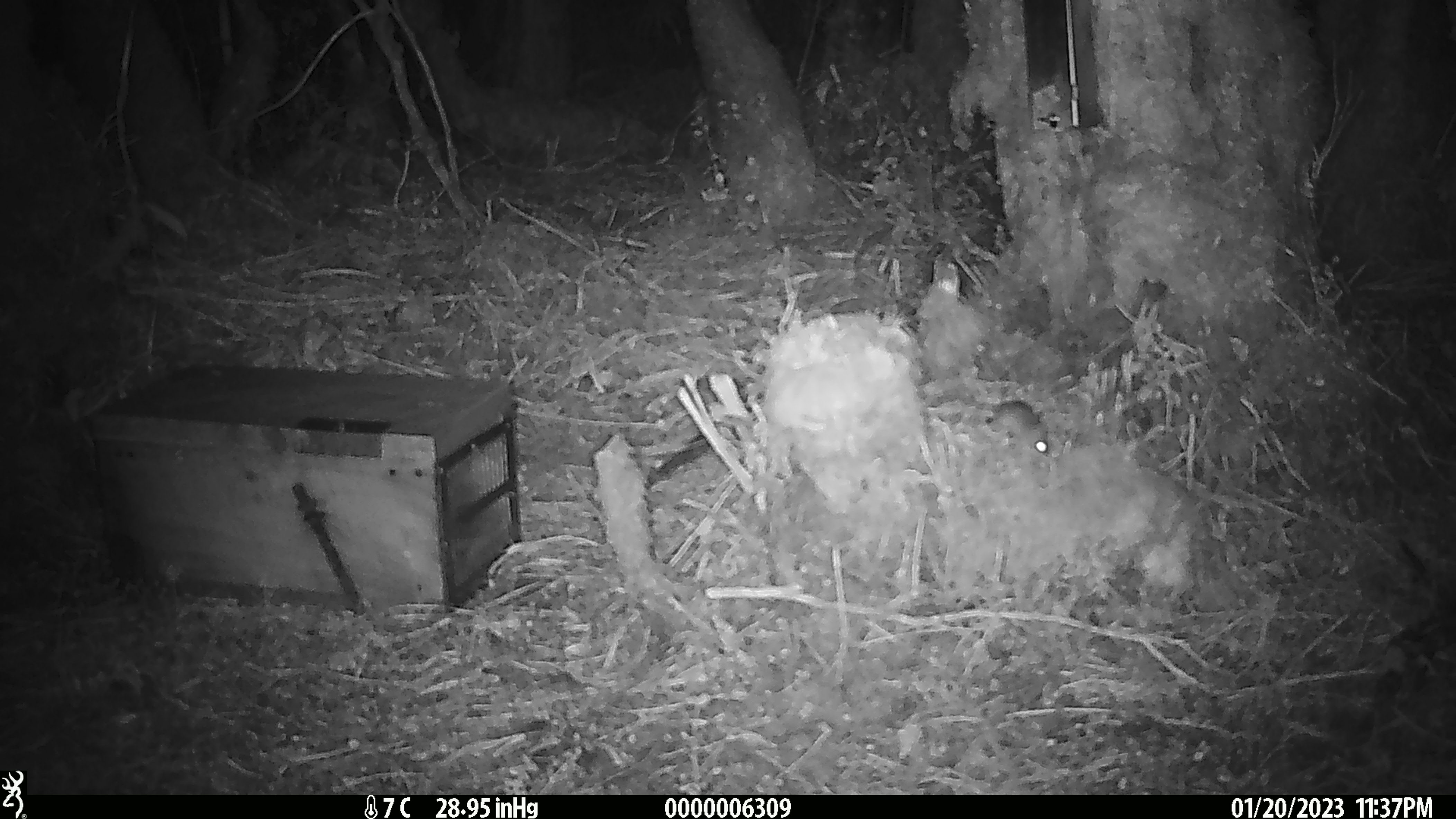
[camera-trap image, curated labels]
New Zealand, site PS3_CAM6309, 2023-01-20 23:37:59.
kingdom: Animalia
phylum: Chordata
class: Mammalia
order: Rodentia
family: Muridae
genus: Mus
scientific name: Mus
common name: mouse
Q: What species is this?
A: Mouse (Mus).